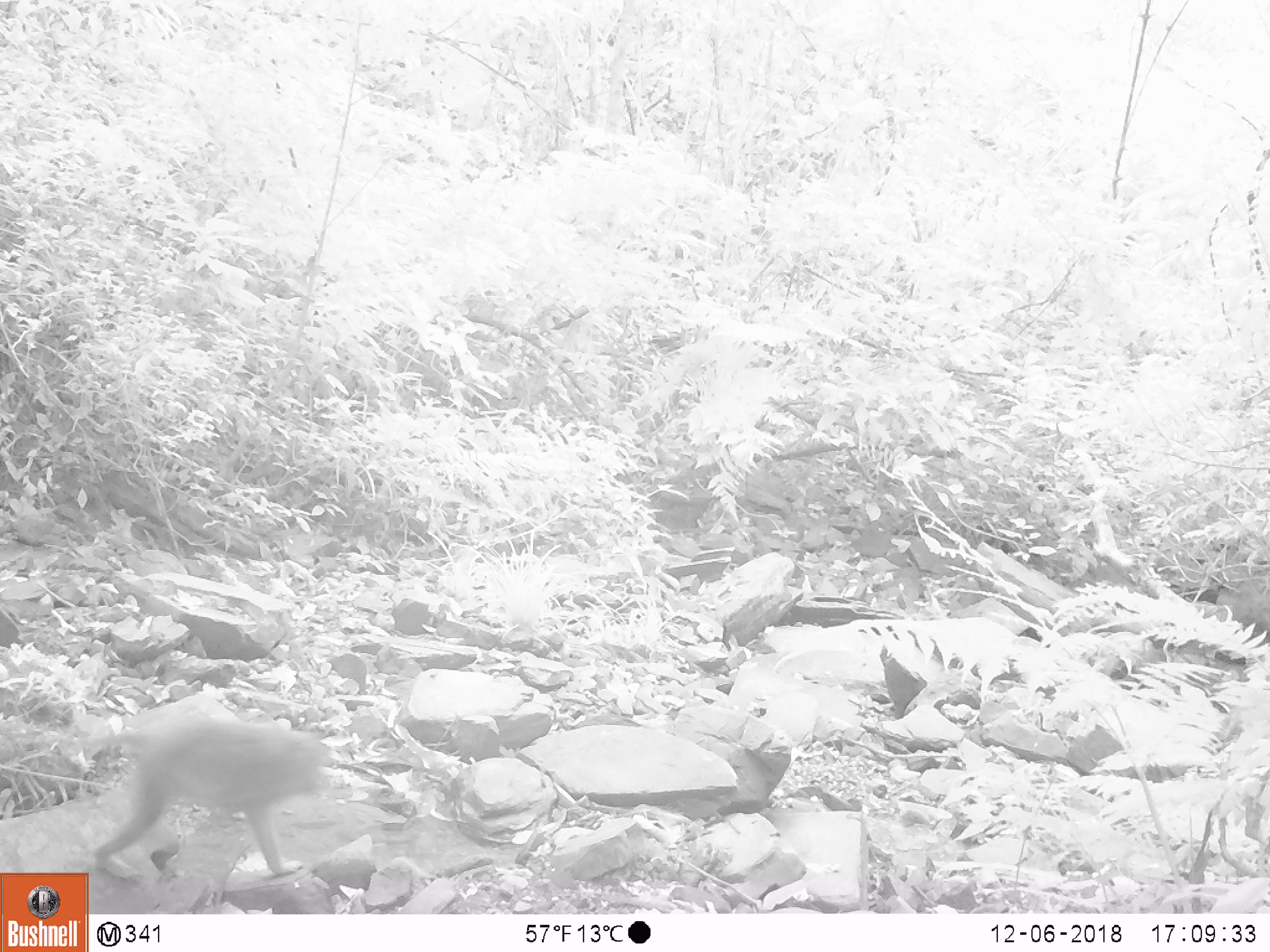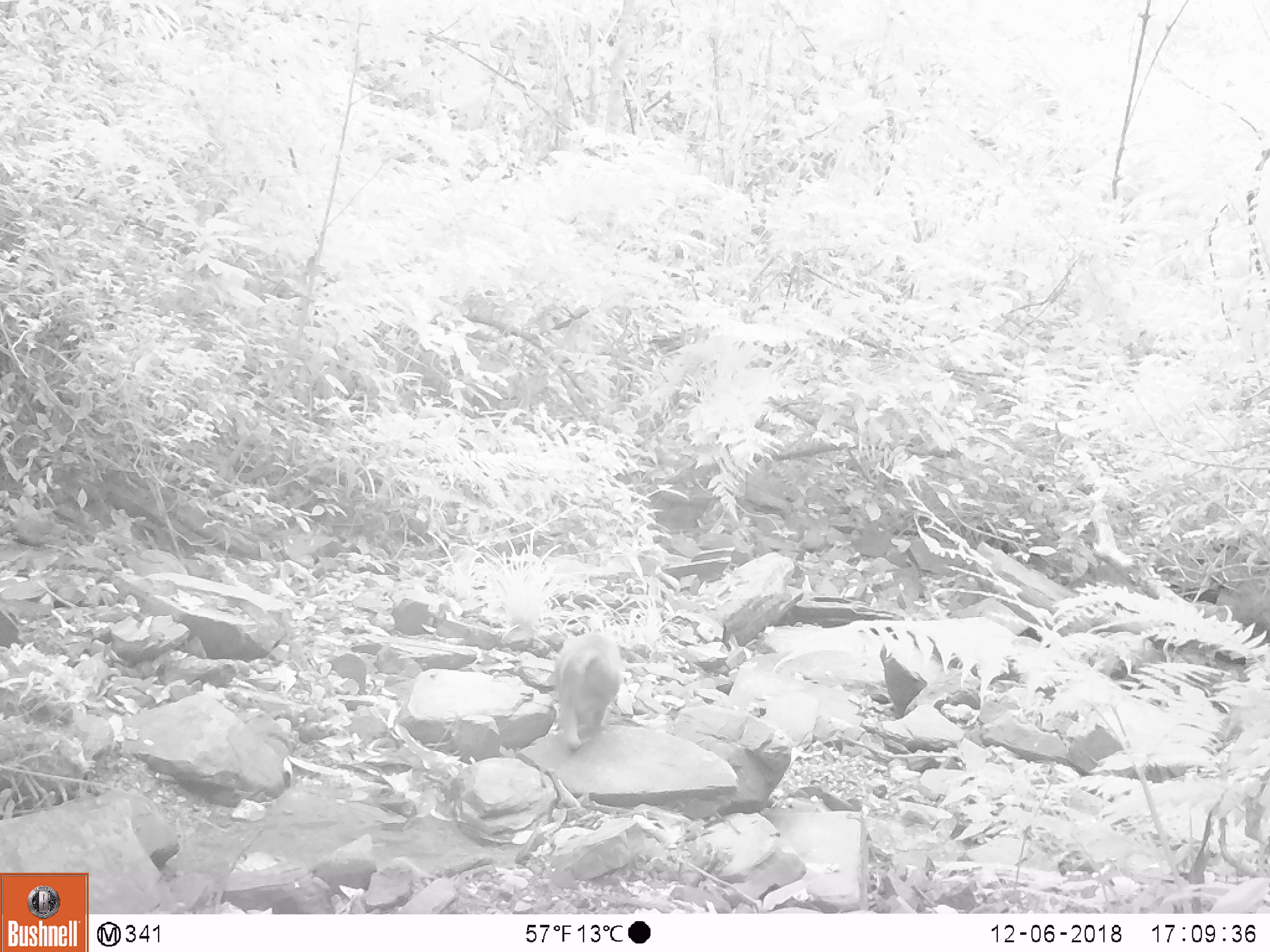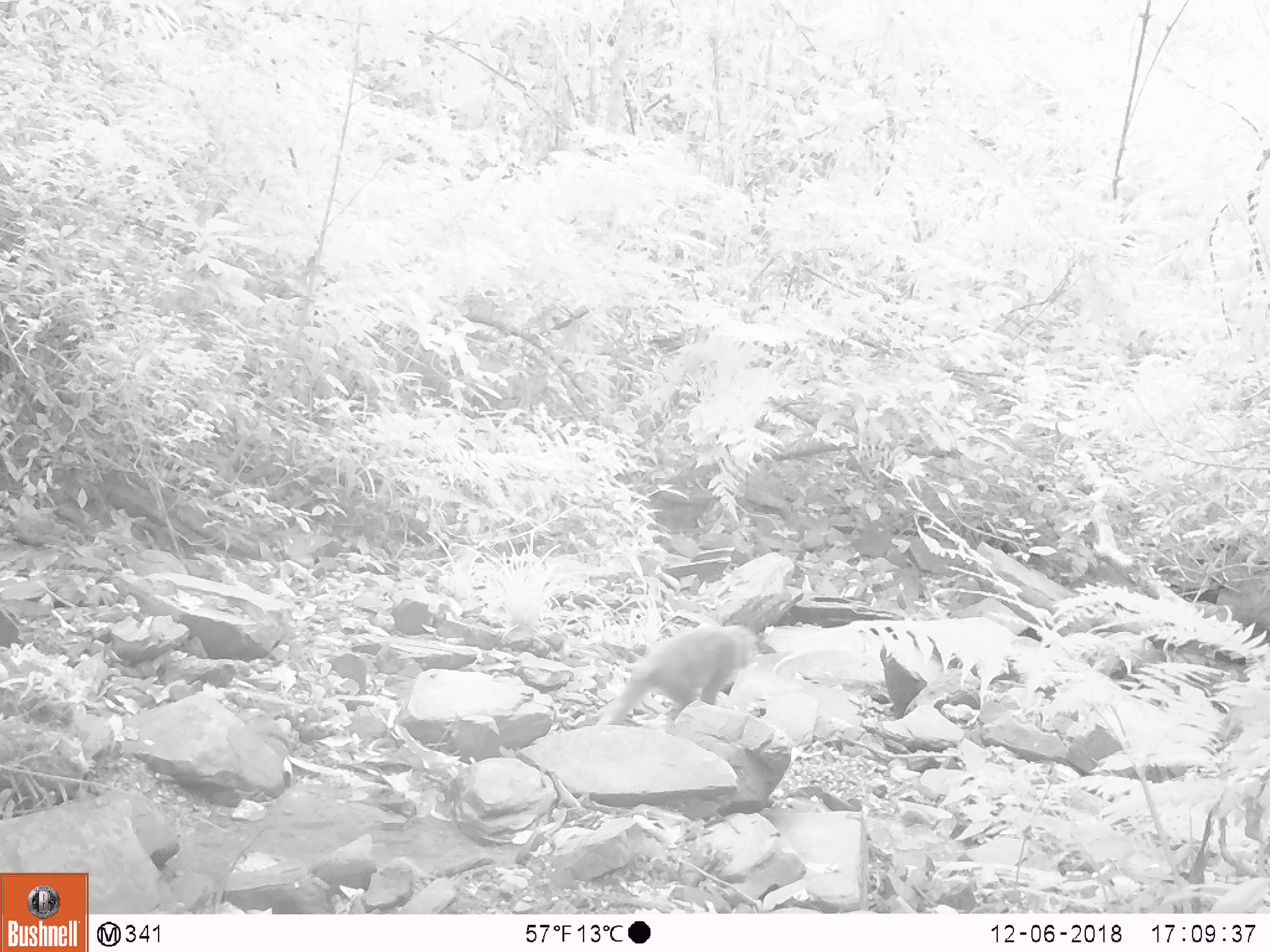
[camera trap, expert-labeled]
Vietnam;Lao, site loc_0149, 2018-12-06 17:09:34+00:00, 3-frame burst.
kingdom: Animalia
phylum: Chordata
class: Mammalia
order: Primates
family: Cercopithecidae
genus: Macaca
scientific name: Macaca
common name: macaques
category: assam or rhesus macaque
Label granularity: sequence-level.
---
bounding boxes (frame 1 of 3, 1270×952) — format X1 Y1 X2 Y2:
assam or rhesus macaque: 87 716 336 880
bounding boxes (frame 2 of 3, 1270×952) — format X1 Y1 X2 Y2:
assam or rhesus macaque: 551 633 622 753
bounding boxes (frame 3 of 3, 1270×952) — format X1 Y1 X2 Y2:
assam or rhesus macaque: 596 623 759 725